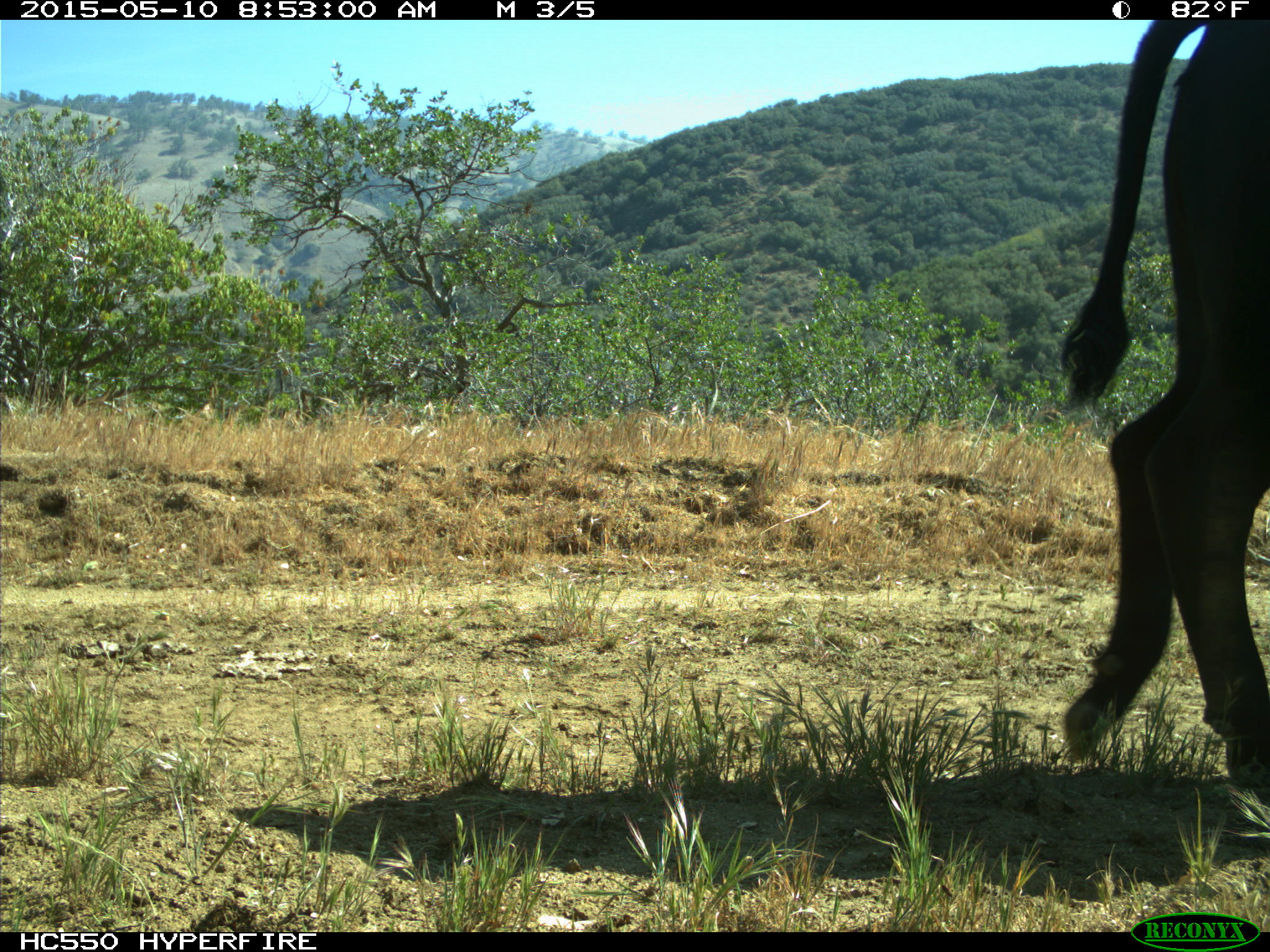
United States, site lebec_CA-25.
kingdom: Animalia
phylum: Chordata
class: Mammalia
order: Artiodactyla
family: Bovidae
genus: Bos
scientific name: Bos taurus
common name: domestic cow